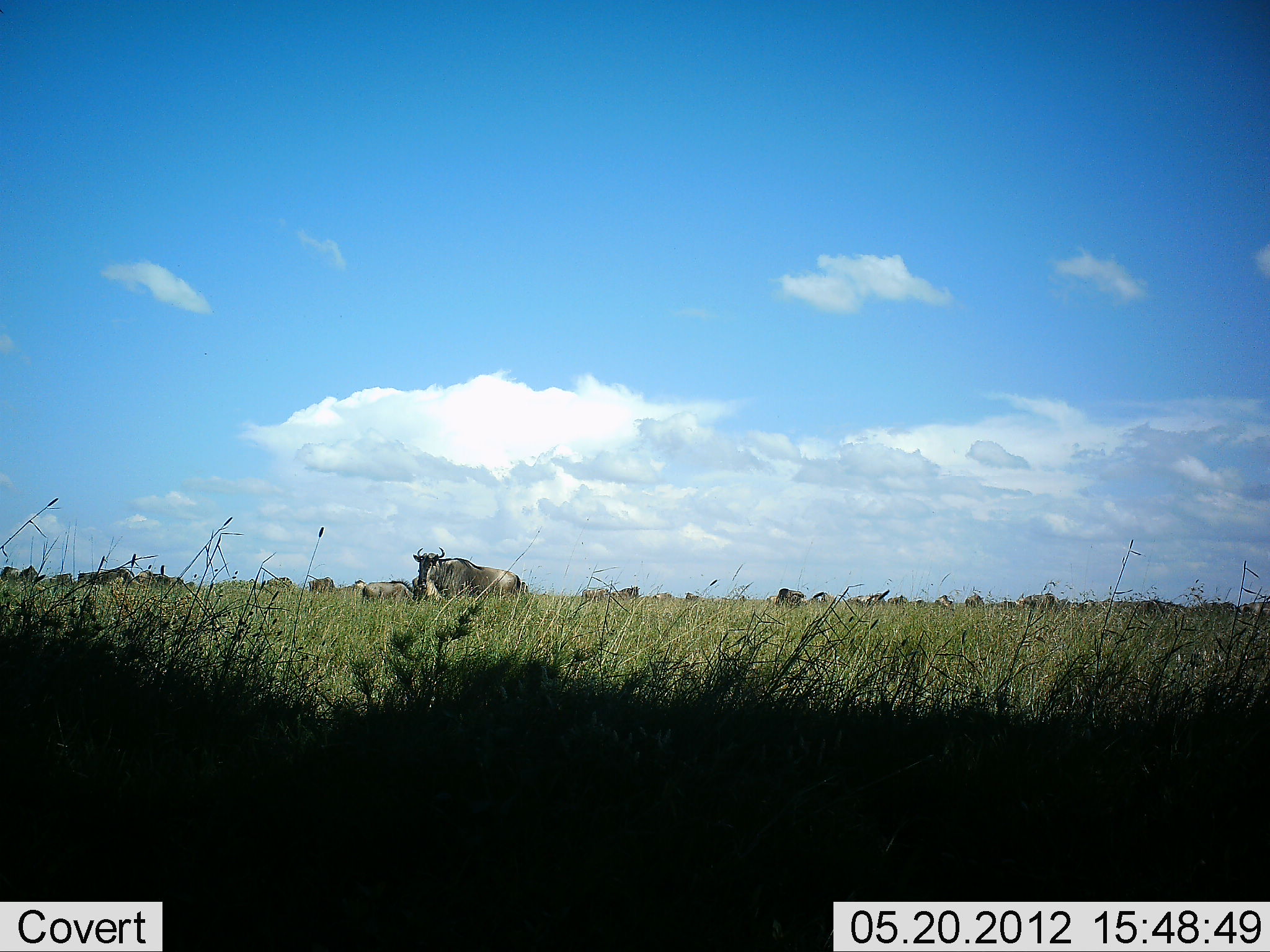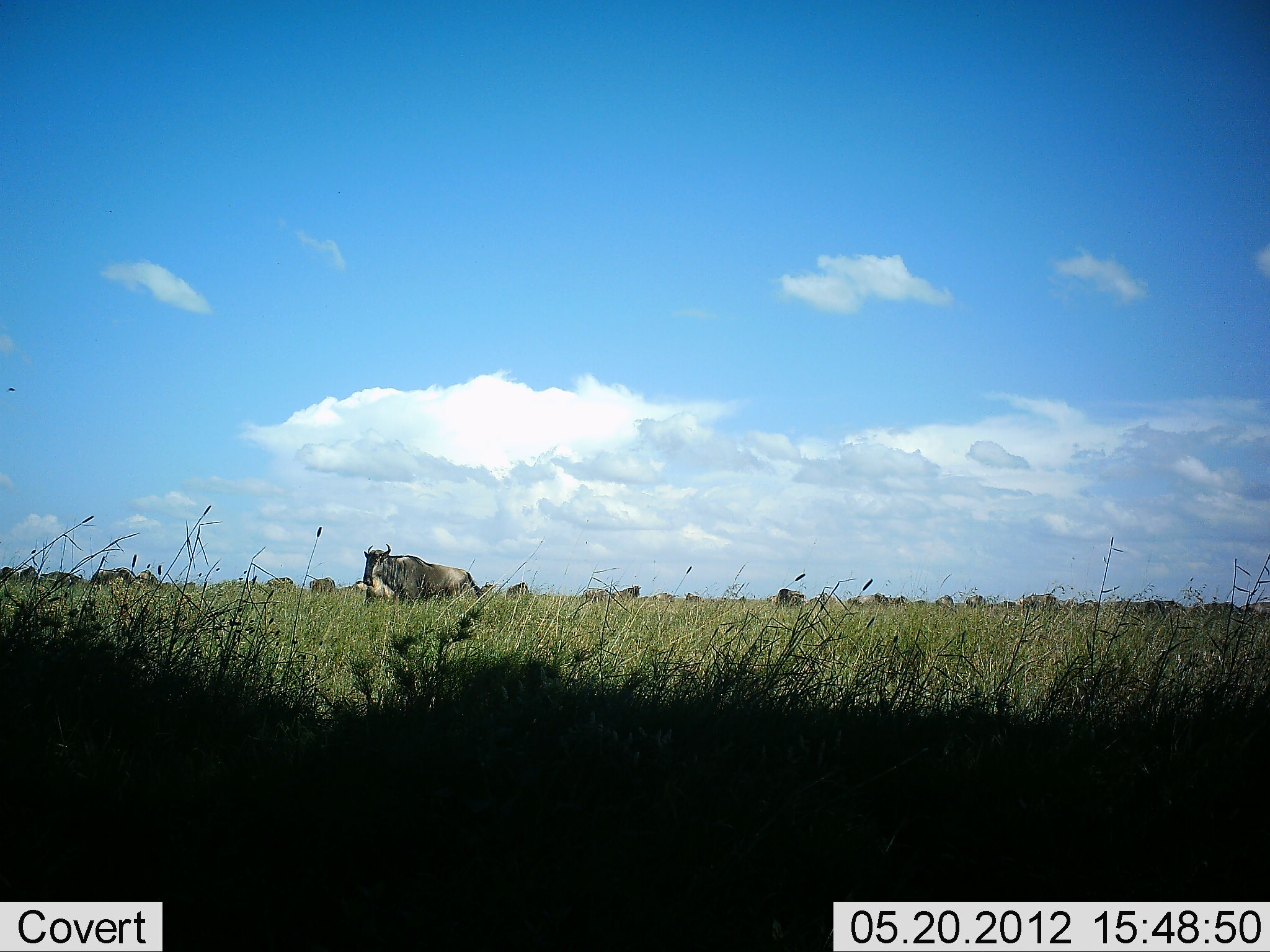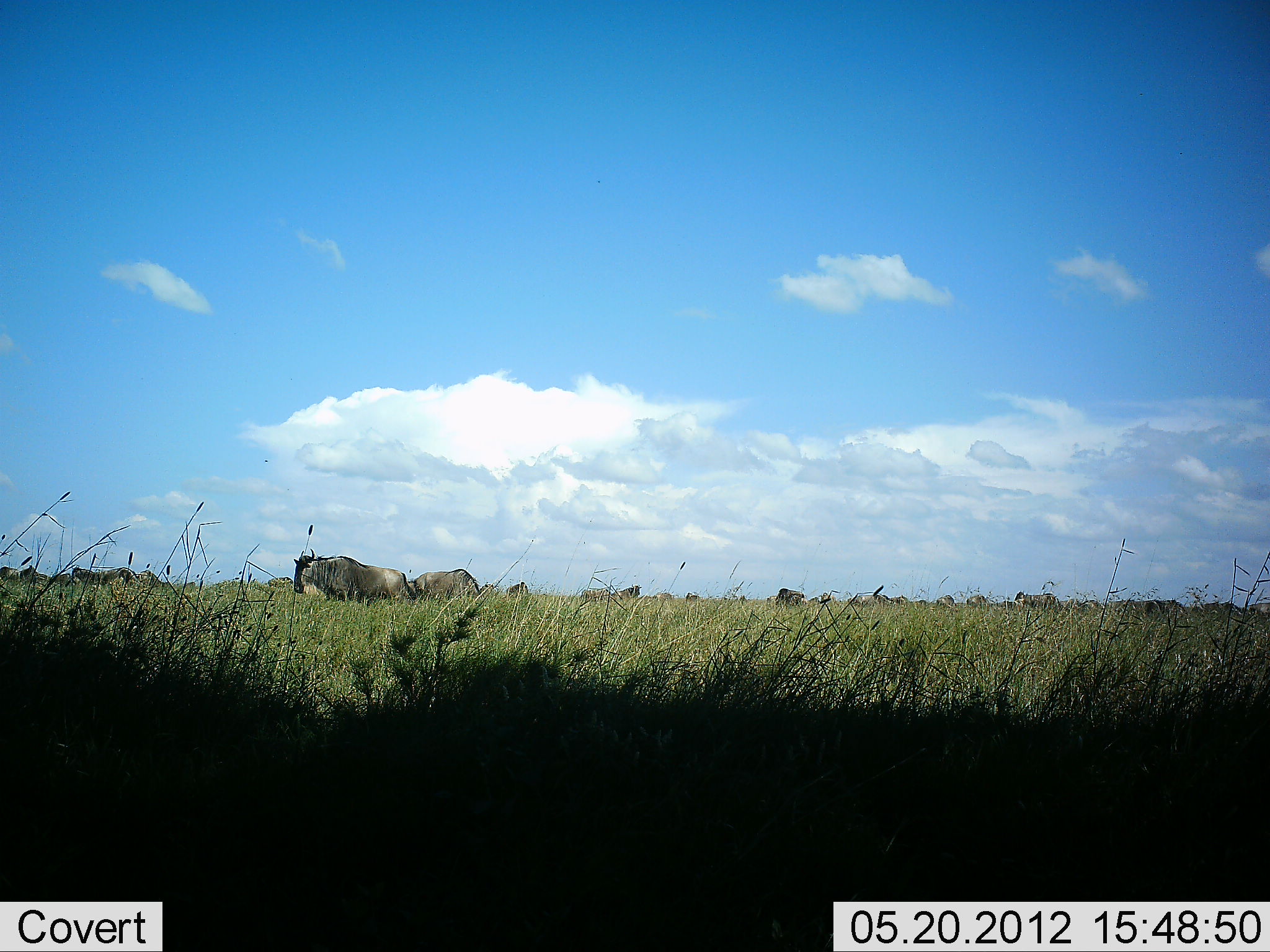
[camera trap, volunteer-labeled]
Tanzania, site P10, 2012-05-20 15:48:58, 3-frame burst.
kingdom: Animalia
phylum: Chordata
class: Mammalia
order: Artiodactyla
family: Bovidae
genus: Connochaetes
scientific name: Connochaetes taurinus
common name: blue wildebeest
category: wildebeest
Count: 11-50.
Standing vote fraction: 80%.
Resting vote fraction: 20%.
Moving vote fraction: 10%.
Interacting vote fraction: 0%.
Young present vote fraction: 0%.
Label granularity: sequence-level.